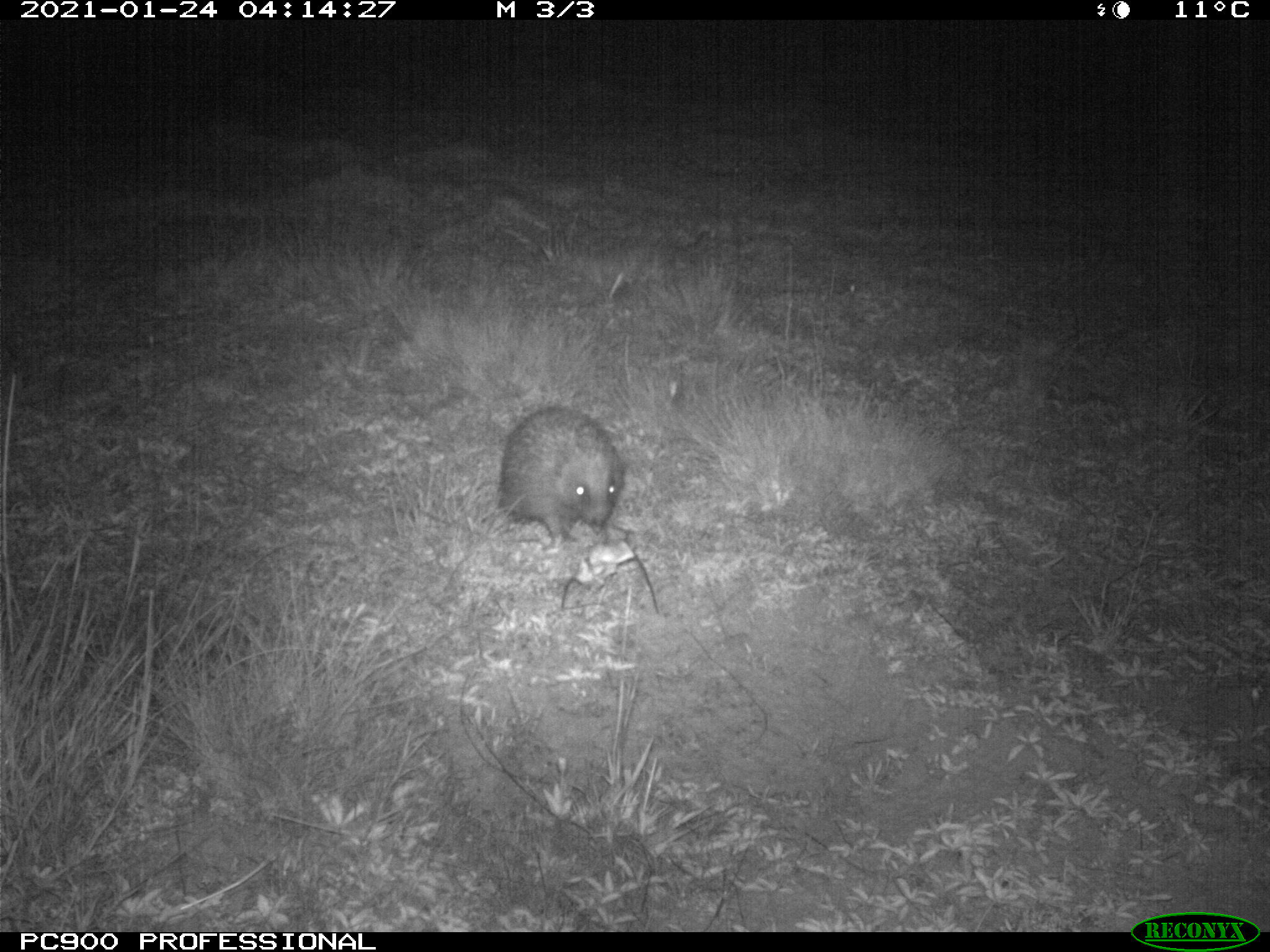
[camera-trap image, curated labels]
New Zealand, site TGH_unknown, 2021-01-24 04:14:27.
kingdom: Animalia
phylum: Chordata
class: Mammalia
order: Eulipotyphla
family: Erinaceidae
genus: Erinaceus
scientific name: Erinaceus europaeus europaeus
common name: european hedgehog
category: hedgehog